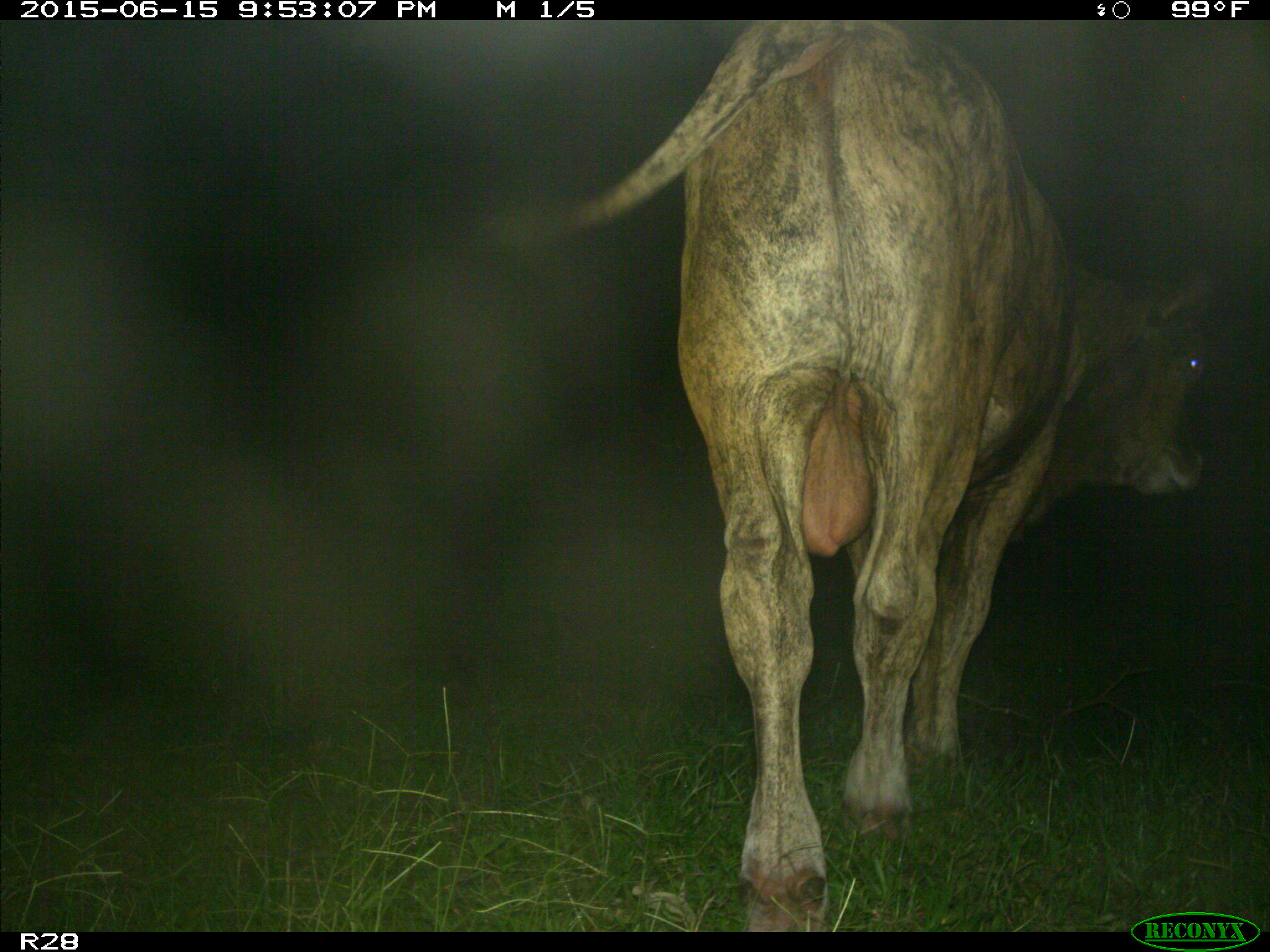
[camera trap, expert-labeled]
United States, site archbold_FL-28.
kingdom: Animalia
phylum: Chordata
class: Mammalia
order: Artiodactyla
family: Bovidae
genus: Bos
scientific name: Bos taurus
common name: domestic cow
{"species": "Bos taurus (domestic cow)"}